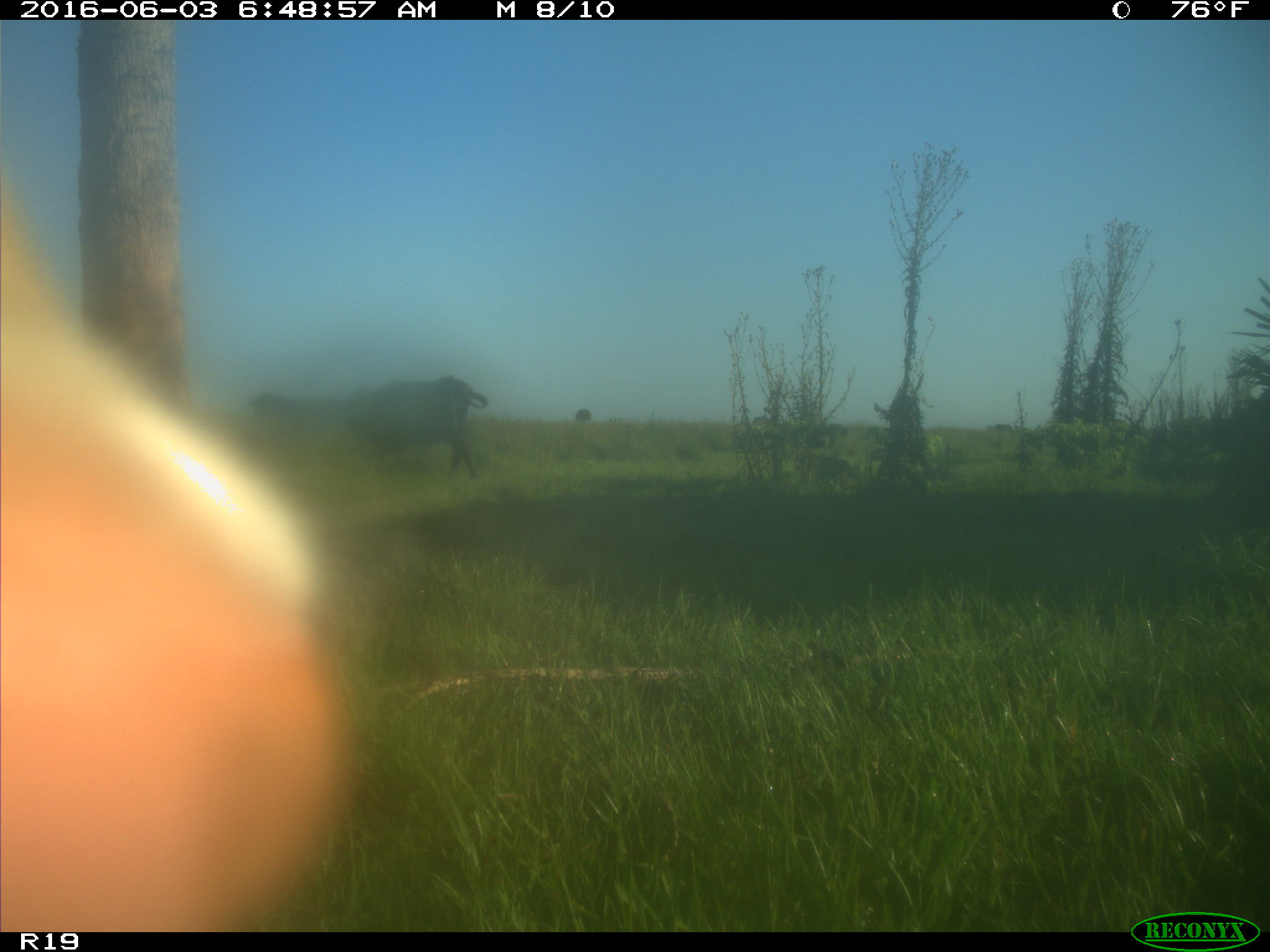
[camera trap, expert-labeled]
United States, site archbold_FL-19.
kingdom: Animalia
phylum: Chordata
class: Mammalia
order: Artiodactyla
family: Bovidae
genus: Bos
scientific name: Bos taurus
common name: domestic cow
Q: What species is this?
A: Bos taurus (domestic cow).